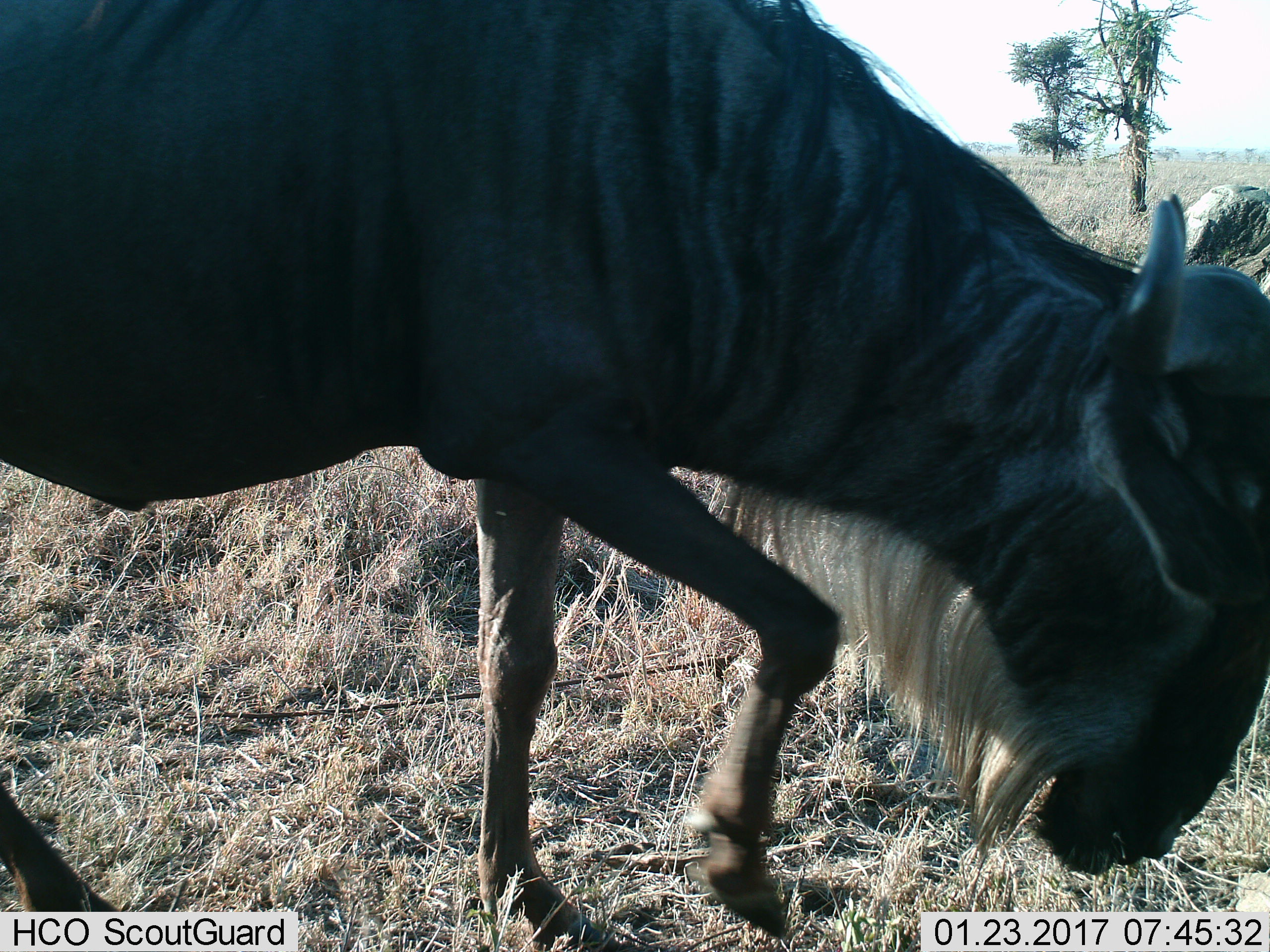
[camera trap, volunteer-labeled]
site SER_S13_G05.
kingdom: Animalia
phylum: Chordata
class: Mammalia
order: Artiodactyla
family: Bovidae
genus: Connochaetes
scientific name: Connochaetes taurinus taurinus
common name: blue wildebeest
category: wildebeestblue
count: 1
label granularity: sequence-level